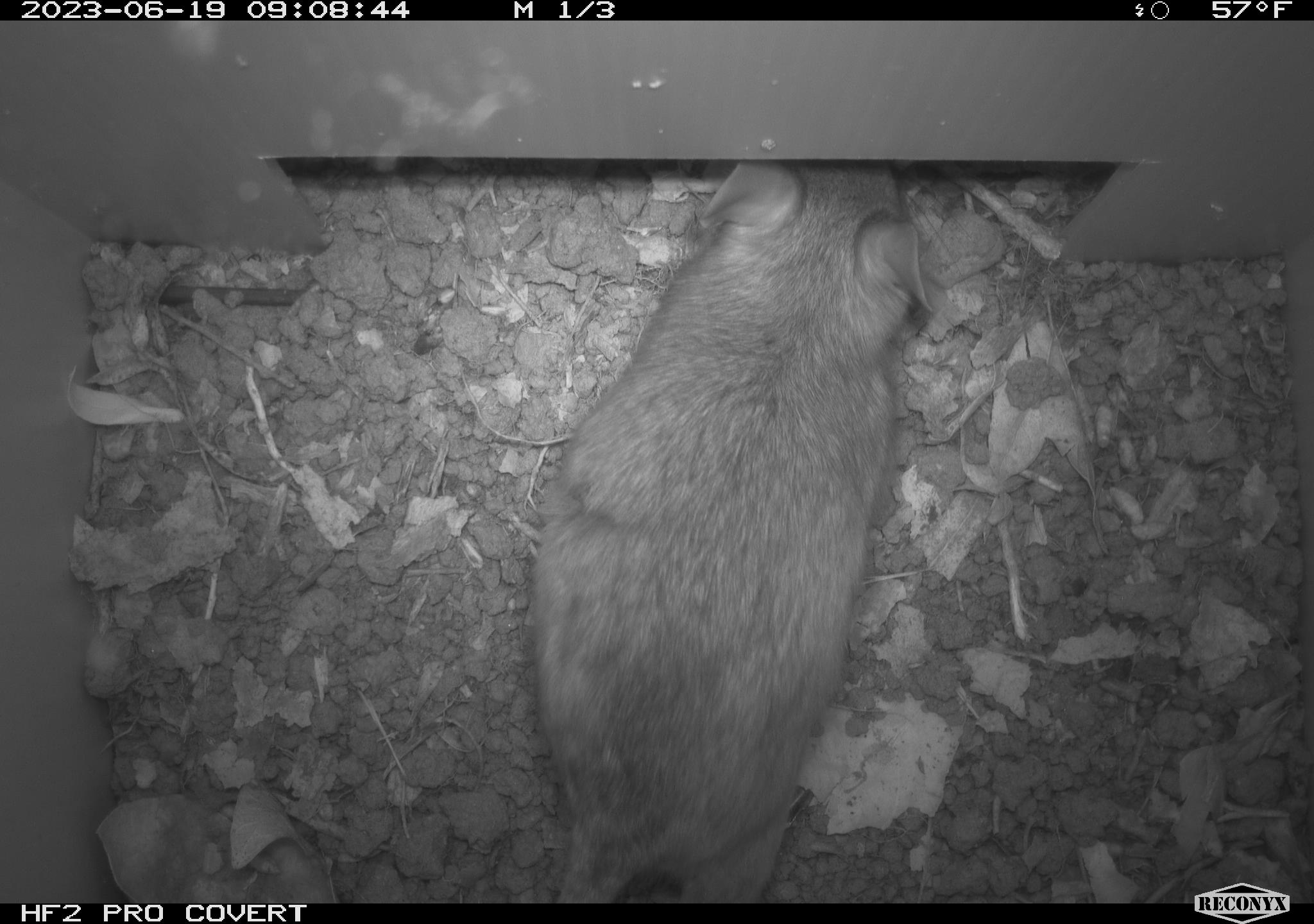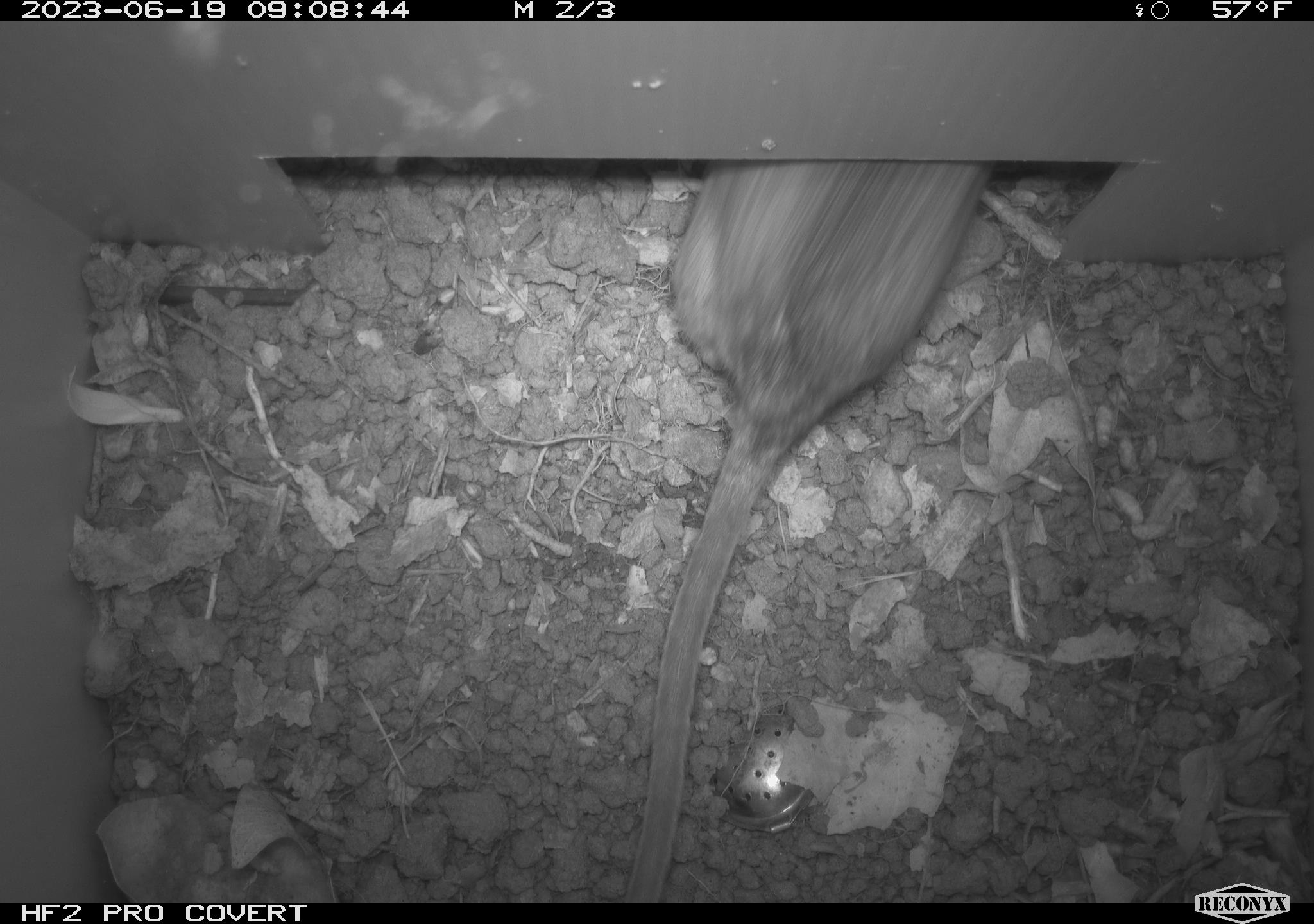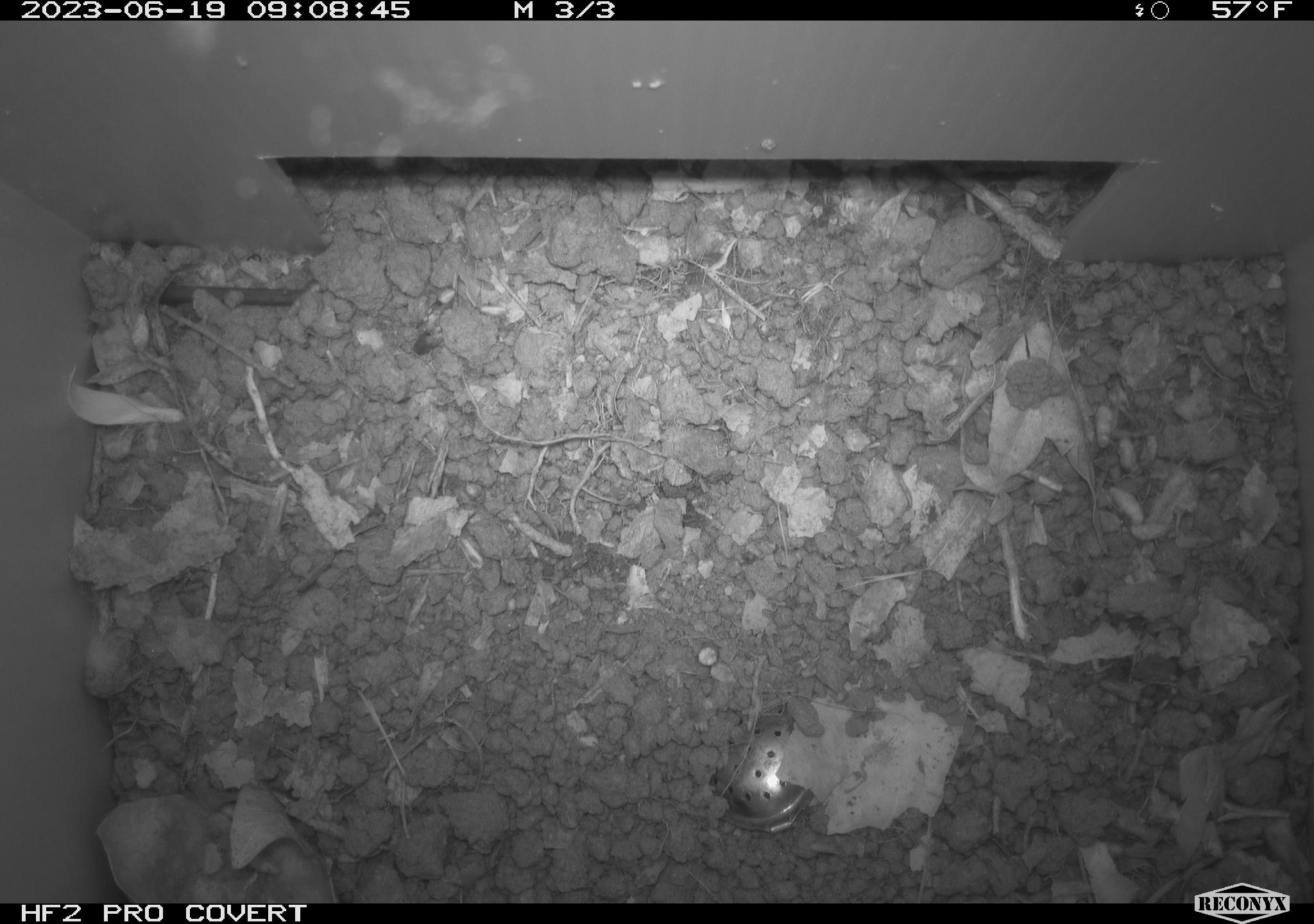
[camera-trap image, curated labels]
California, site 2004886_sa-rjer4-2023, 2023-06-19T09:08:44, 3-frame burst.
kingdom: Animalia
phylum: Chordata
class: Mammalia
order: Rodentia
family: Cricetidae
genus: Neotoma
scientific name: Neotoma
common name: pack rat or woodrat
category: neotoma species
Neotoma species (pack rat or woodrat) (Neotoma).